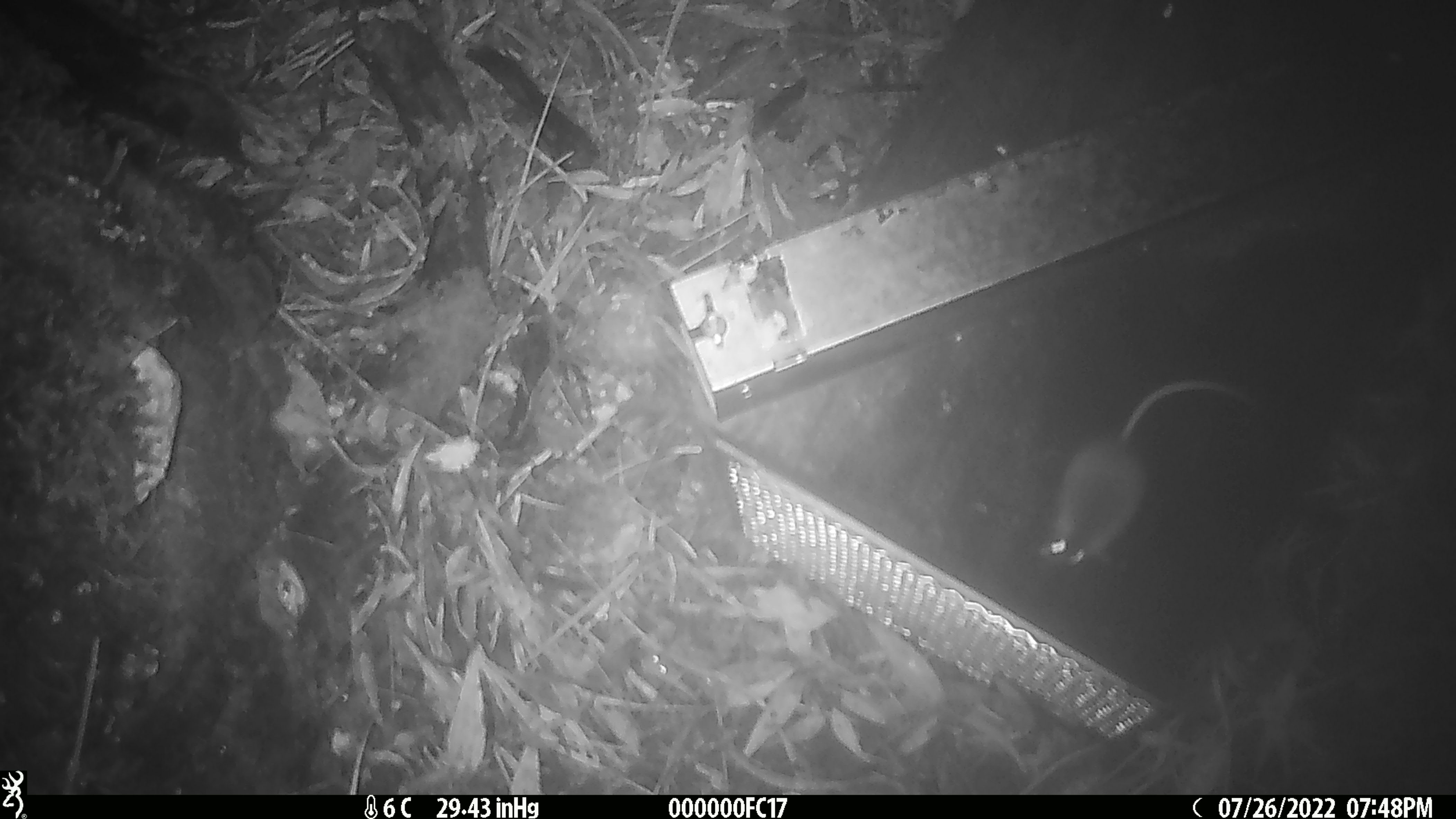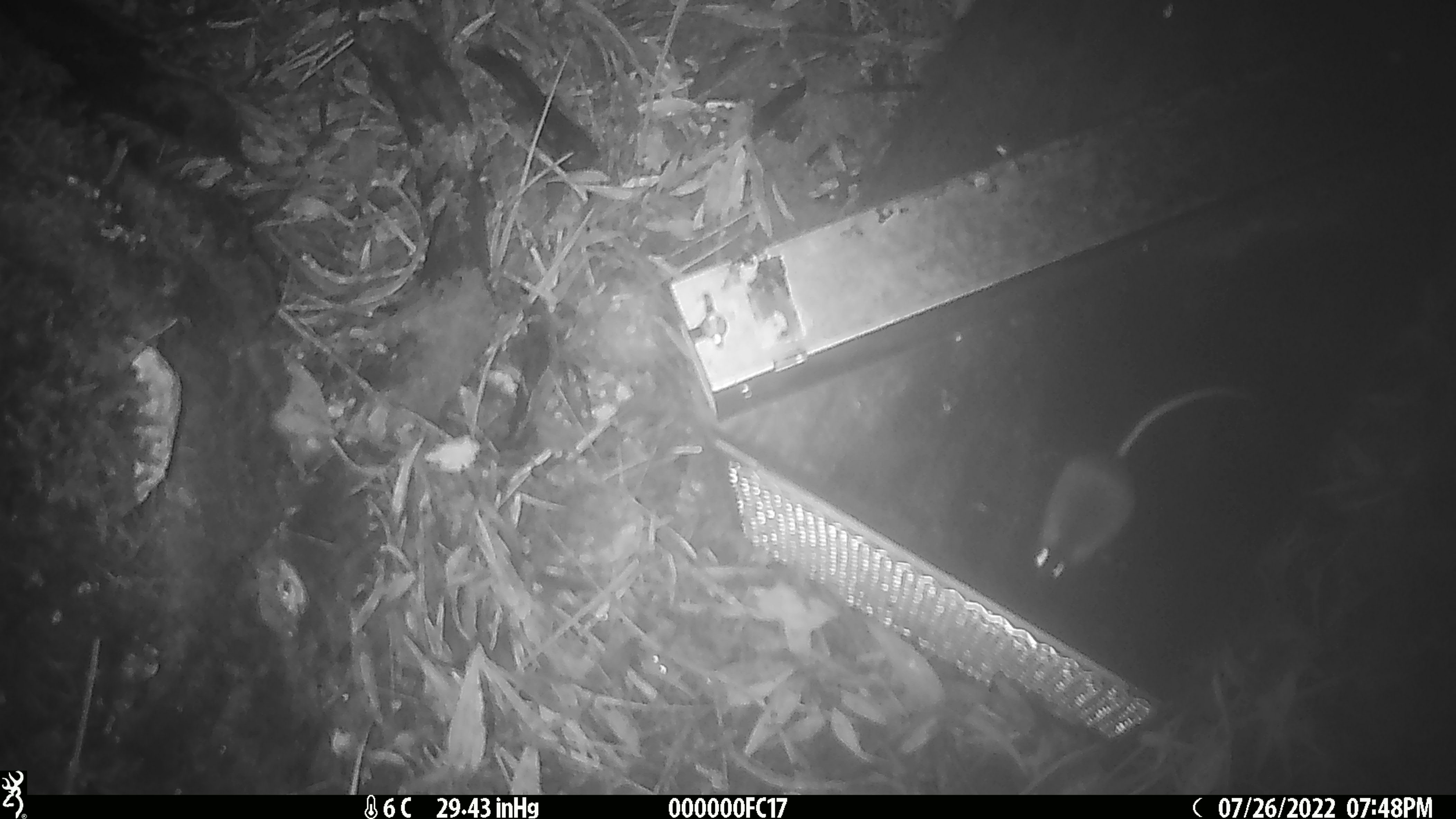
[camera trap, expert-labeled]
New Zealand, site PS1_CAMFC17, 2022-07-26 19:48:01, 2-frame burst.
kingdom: Animalia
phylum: Chordata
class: Mammalia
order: Rodentia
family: Muridae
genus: Mus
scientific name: Mus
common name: mouse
Mouse (Mus).